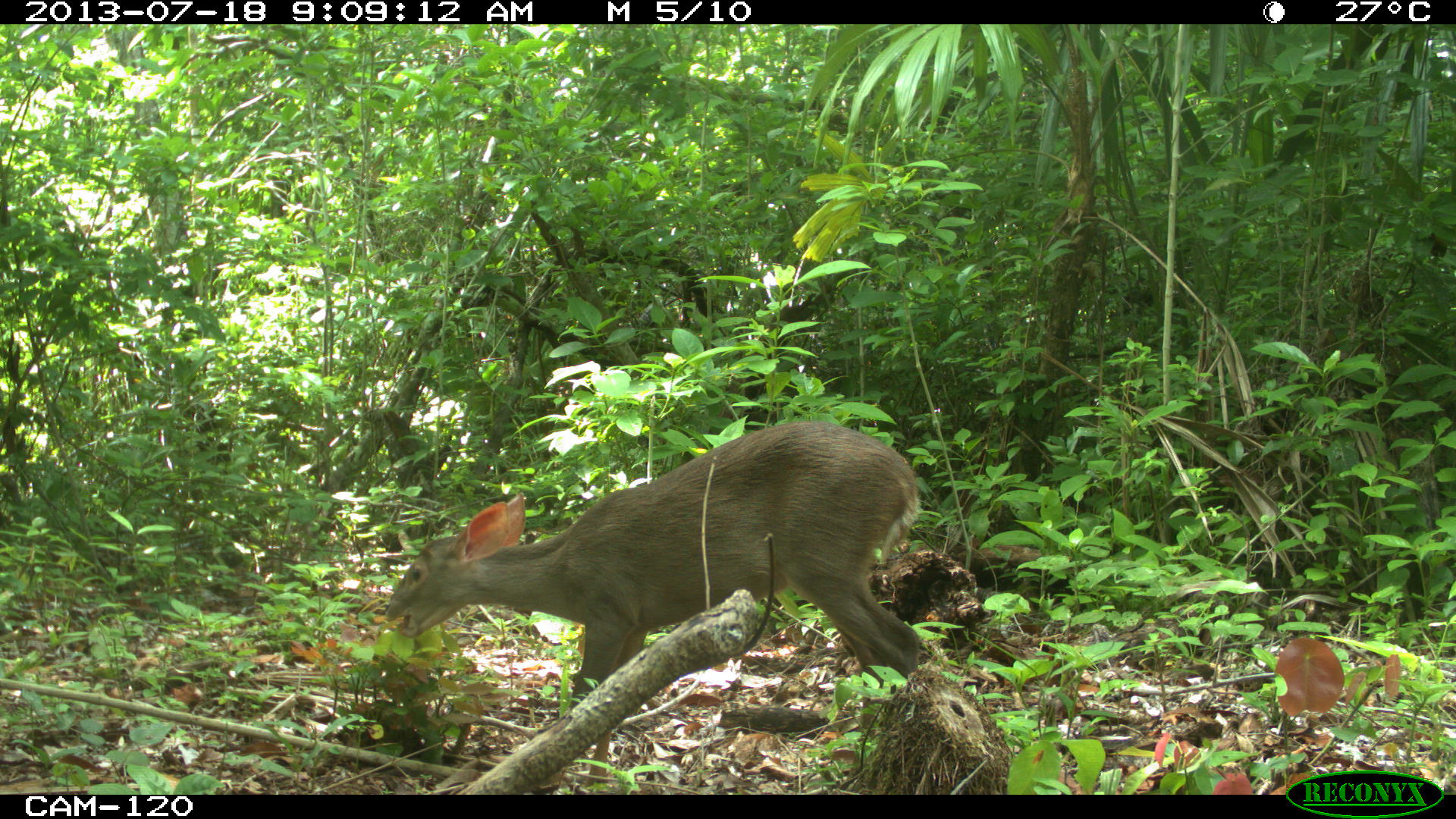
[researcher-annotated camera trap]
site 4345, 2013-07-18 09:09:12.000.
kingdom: Animalia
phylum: Chordata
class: Mammalia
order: Artiodactyla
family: Cervidae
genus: Odocoileus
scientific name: Odocoileus virginianus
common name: white-tailed deer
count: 1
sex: female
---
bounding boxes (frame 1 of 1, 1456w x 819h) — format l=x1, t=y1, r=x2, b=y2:
odocoileus virginianus: l=384, t=421, r=922, b=710